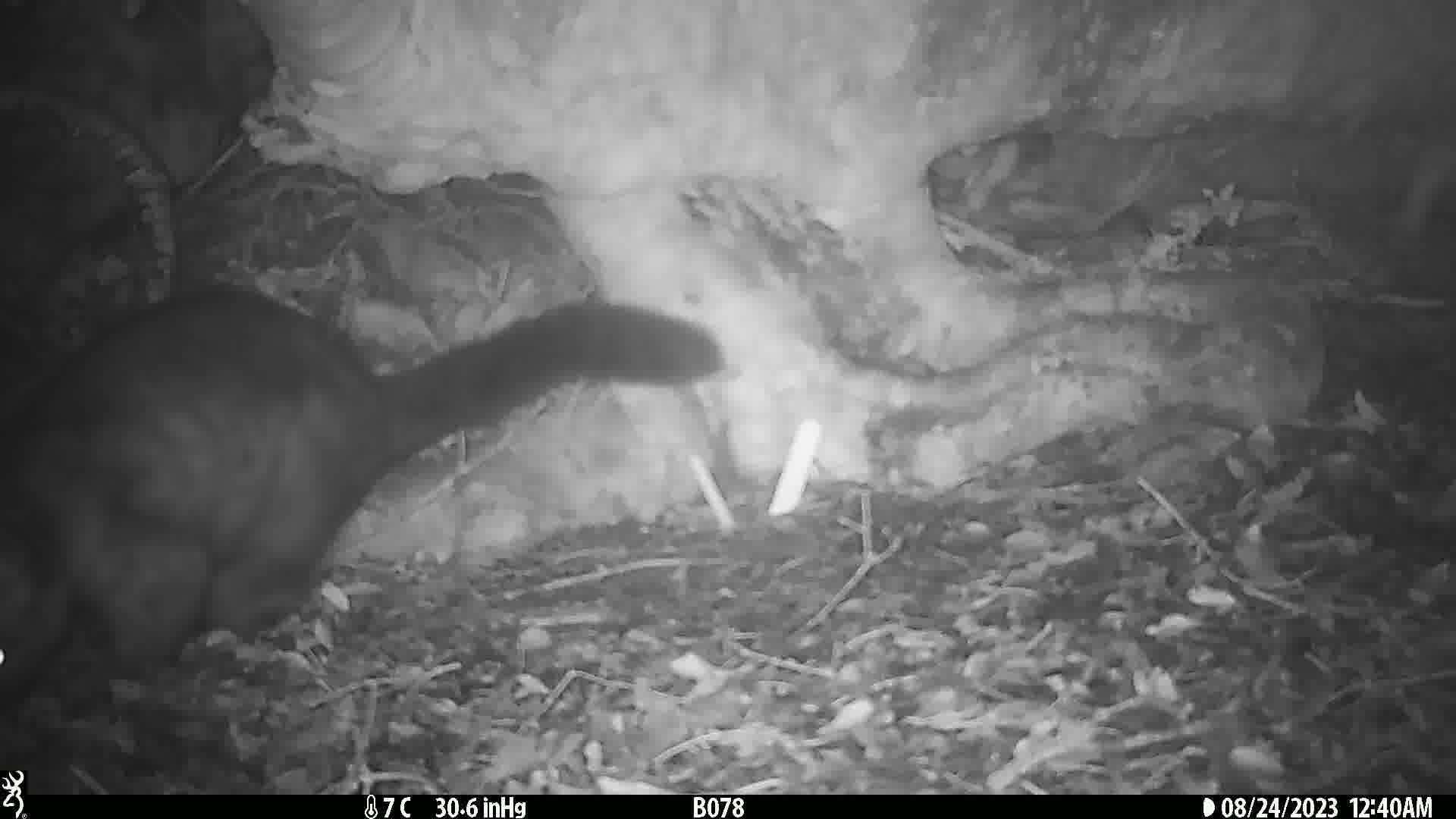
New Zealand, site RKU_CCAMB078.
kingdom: Animalia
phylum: Chordata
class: Mammalia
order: Diprotodontia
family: Phalangeridae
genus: Trichosurus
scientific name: Trichosurus vulpecula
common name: common brushtail possum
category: possum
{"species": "possum (common brushtail possum) (Trichosurus vulpecula)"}